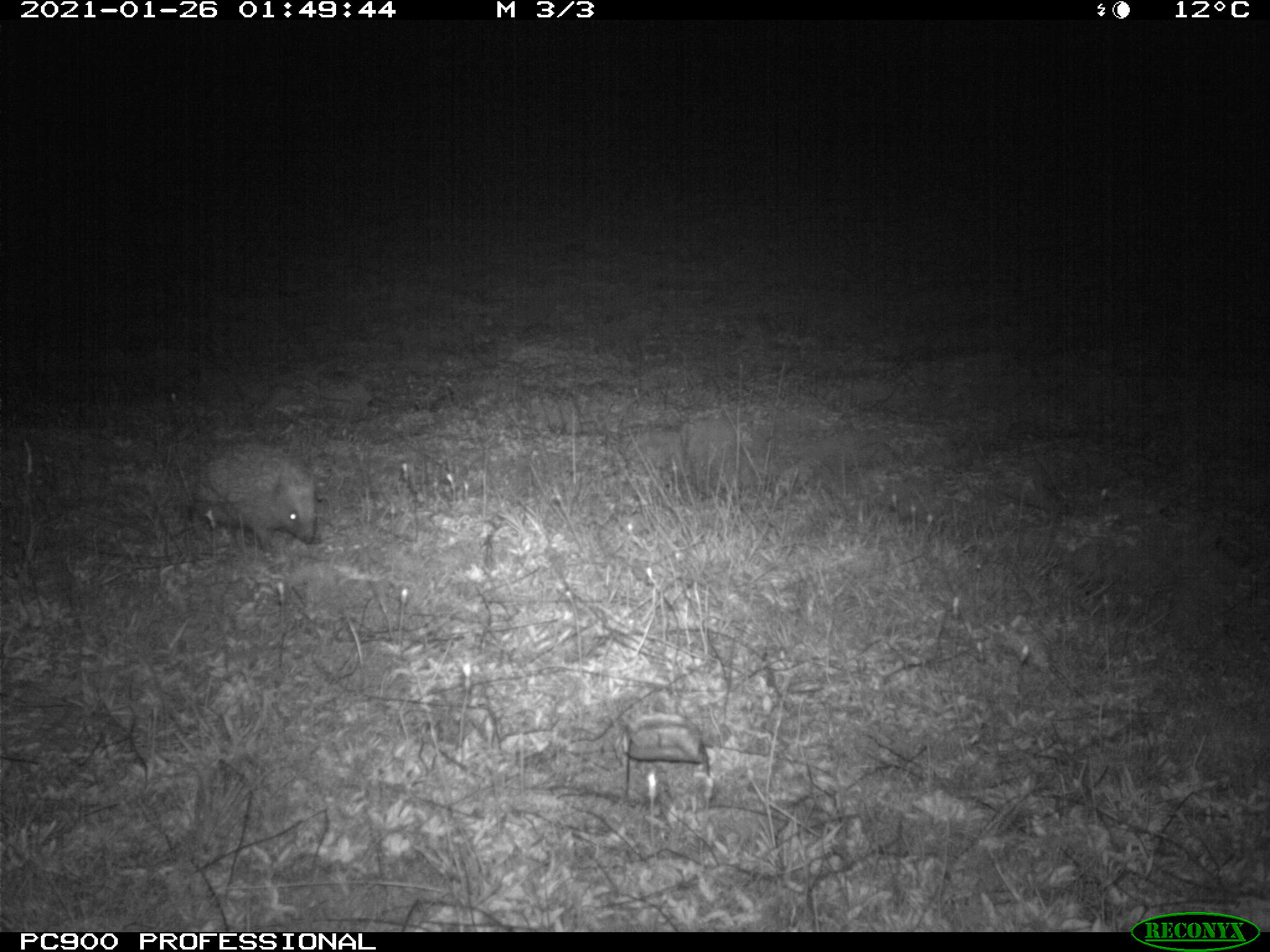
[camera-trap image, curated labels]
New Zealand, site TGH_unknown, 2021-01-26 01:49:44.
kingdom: Animalia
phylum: Chordata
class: Mammalia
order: Eulipotyphla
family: Erinaceidae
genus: Erinaceus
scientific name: Erinaceus europaeus europaeus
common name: european hedgehog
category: hedgehog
Hedgehog (european hedgehog) (Erinaceus europaeus europaeus).